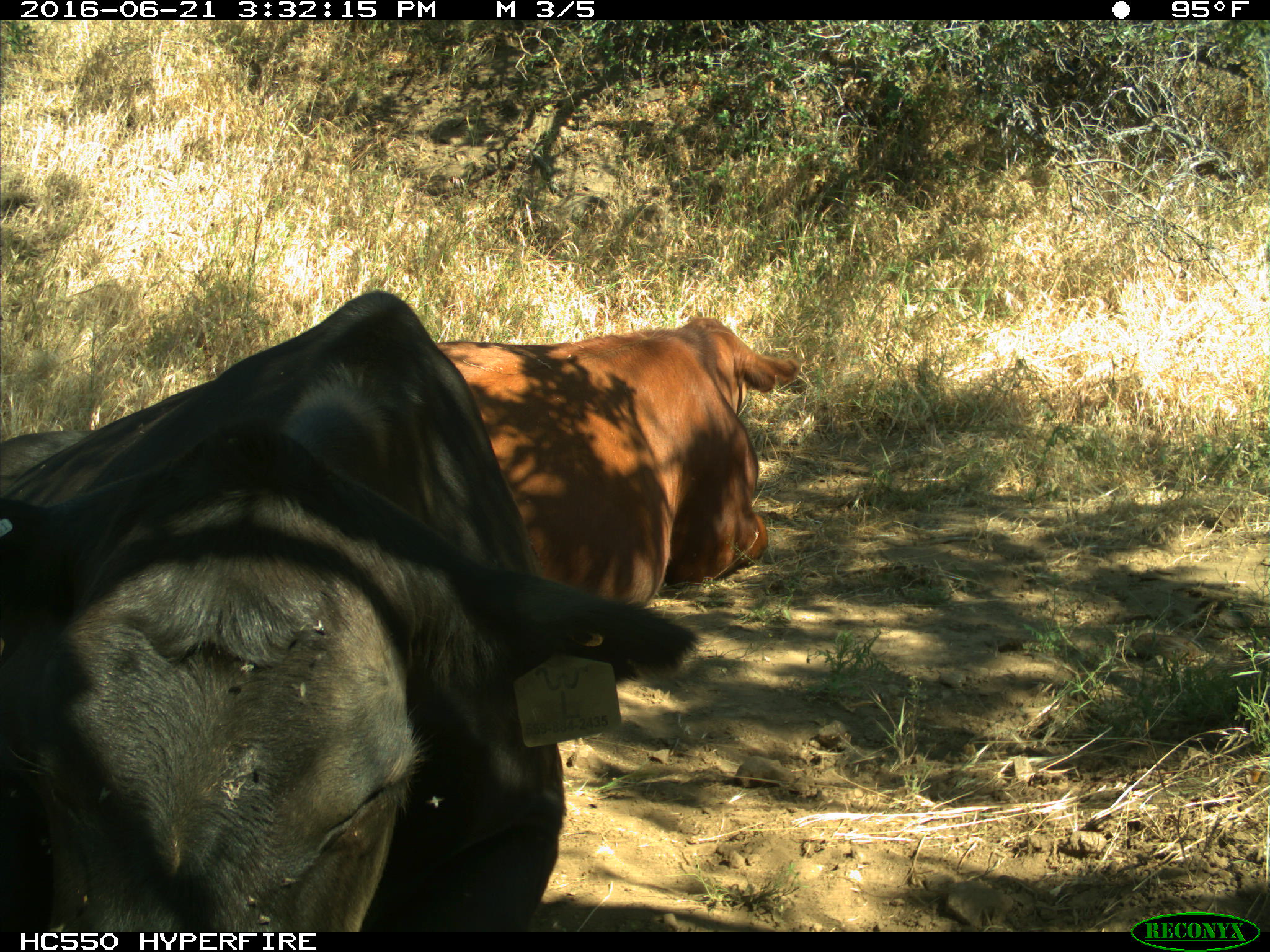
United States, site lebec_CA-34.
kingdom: Animalia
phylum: Chordata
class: Mammalia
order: Artiodactyla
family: Bovidae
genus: Bos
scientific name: Bos taurus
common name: domestic cow